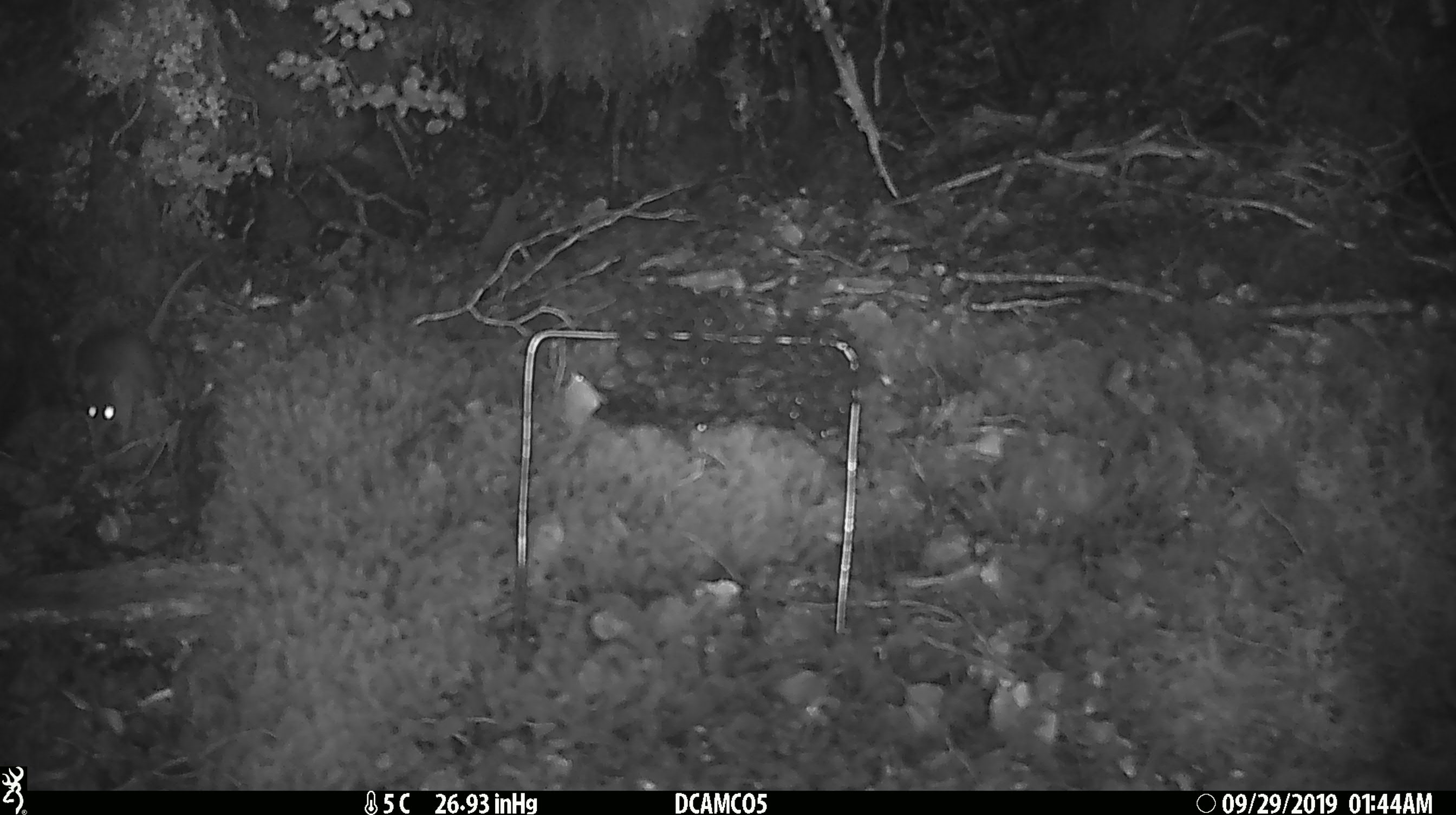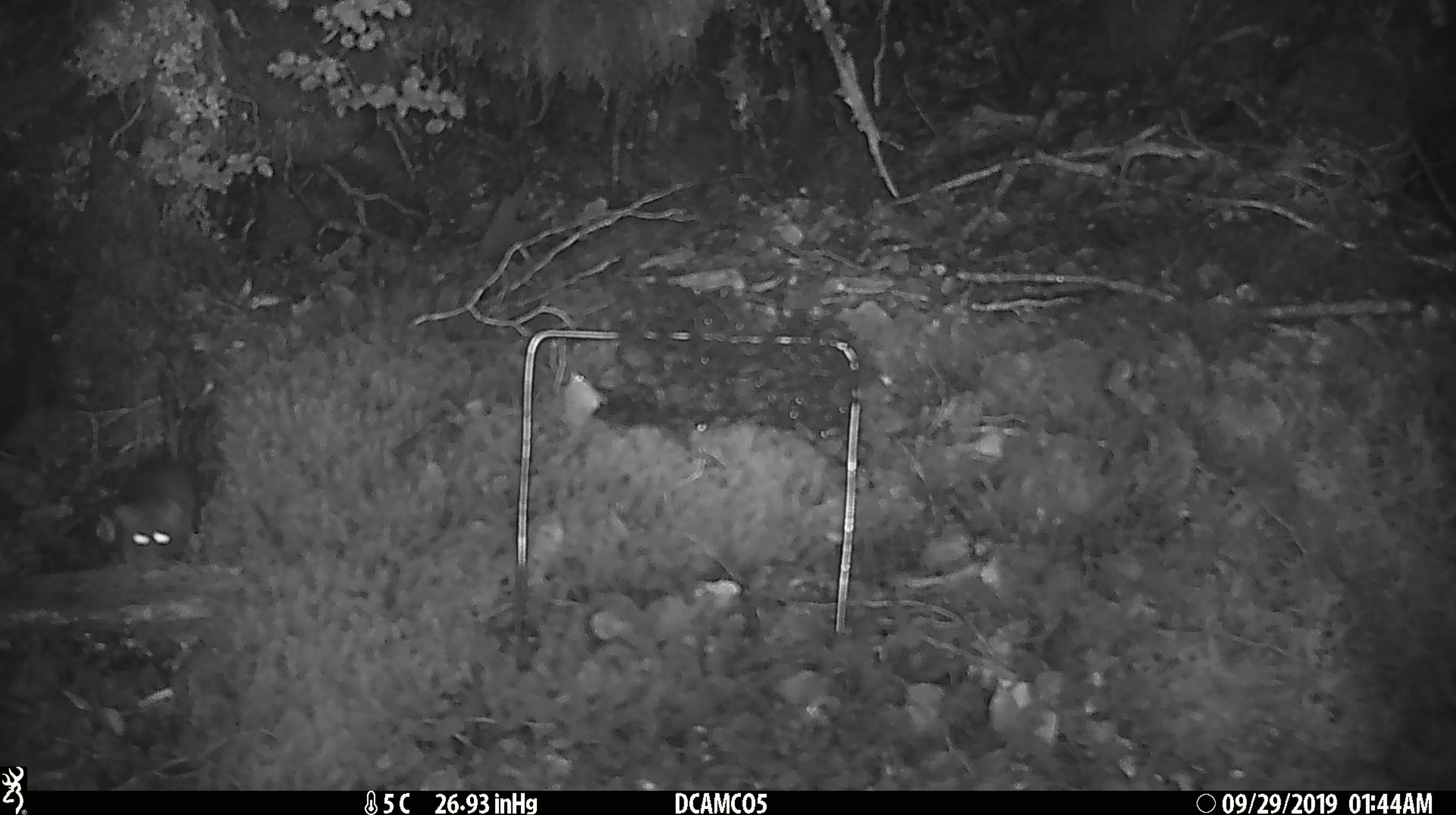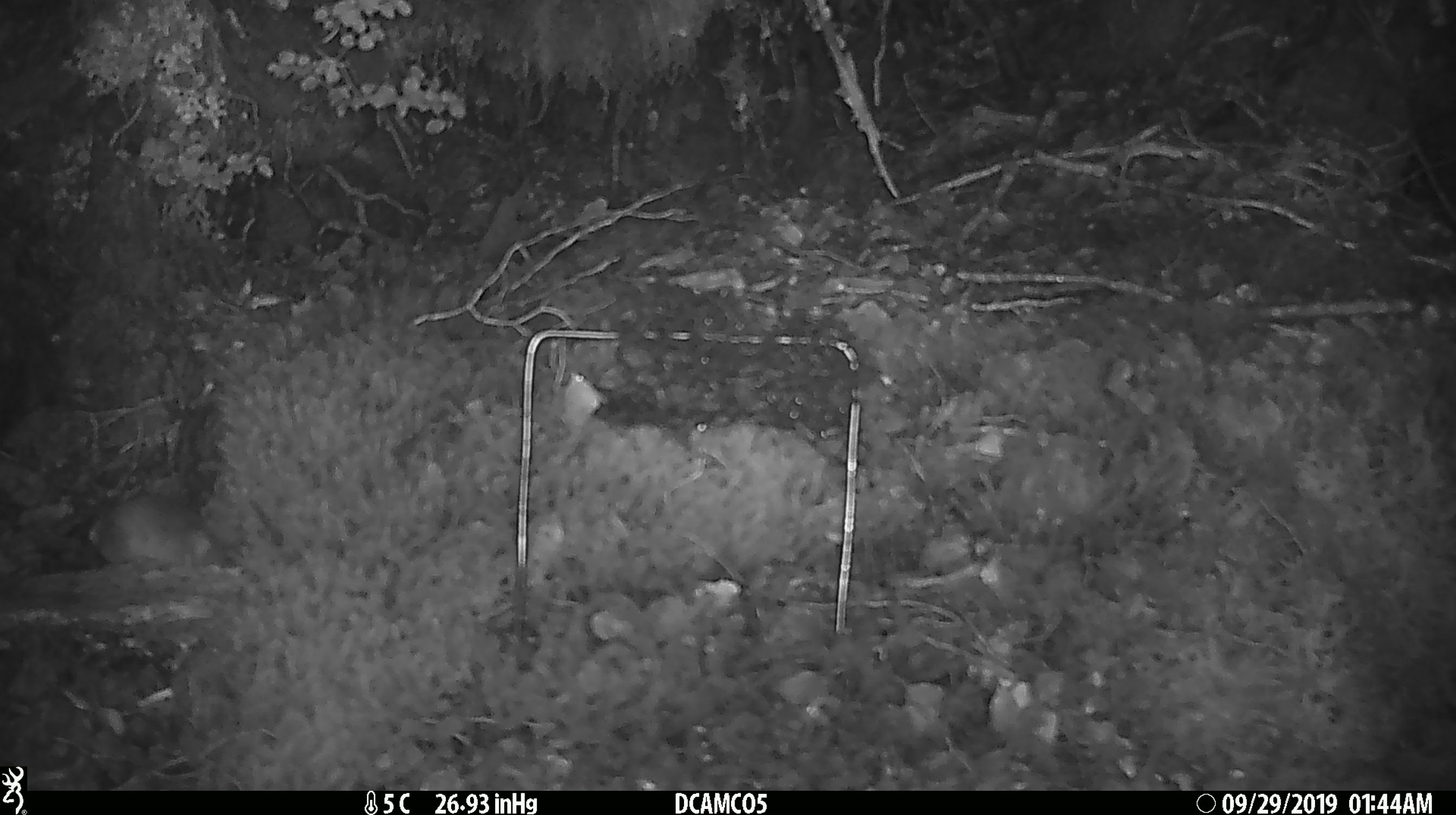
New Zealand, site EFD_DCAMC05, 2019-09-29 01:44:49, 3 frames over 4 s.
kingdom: Animalia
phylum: Chordata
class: Mammalia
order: Rodentia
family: Muridae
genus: Mus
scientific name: Mus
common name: mouse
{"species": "mouse (Mus)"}